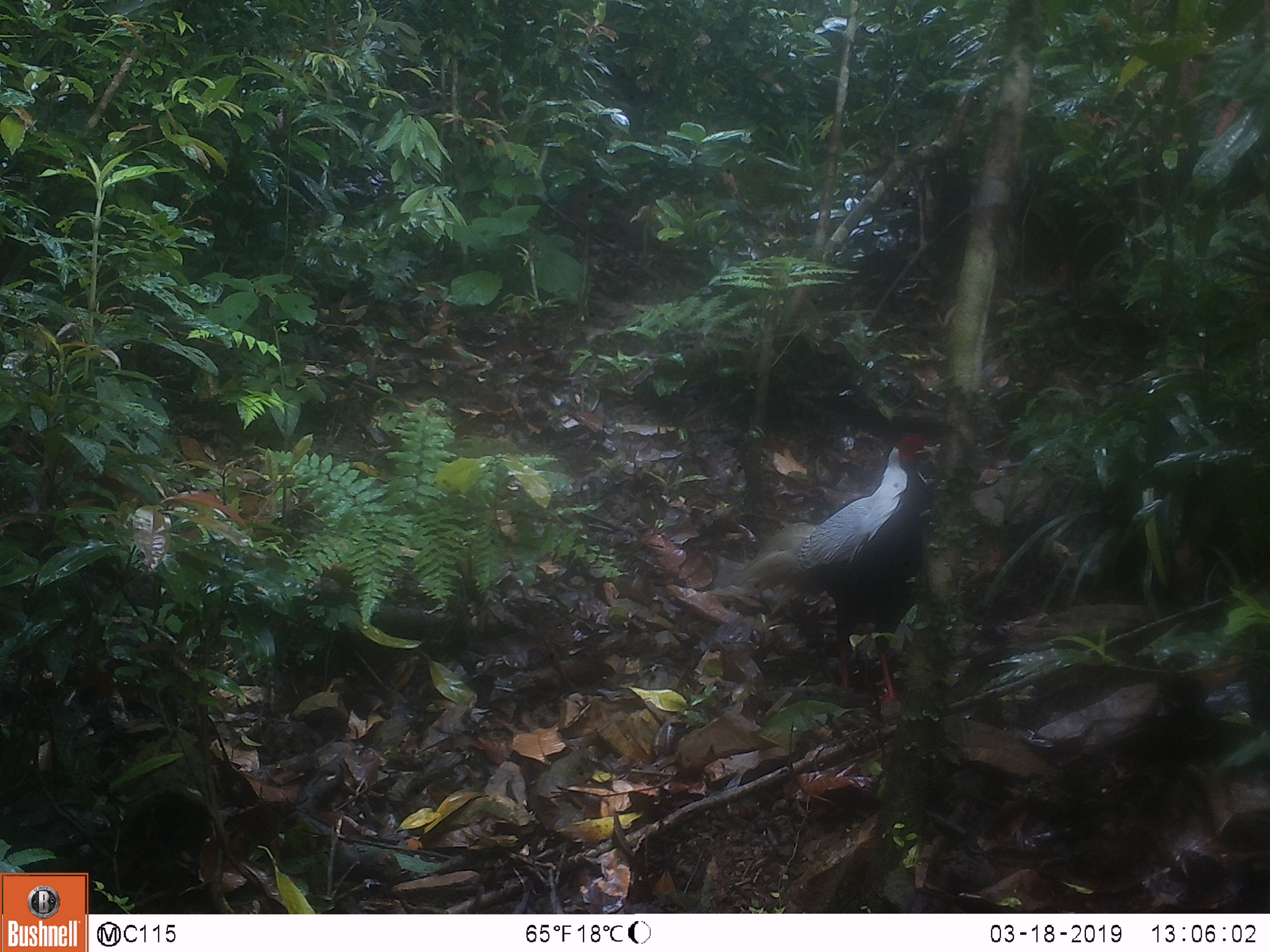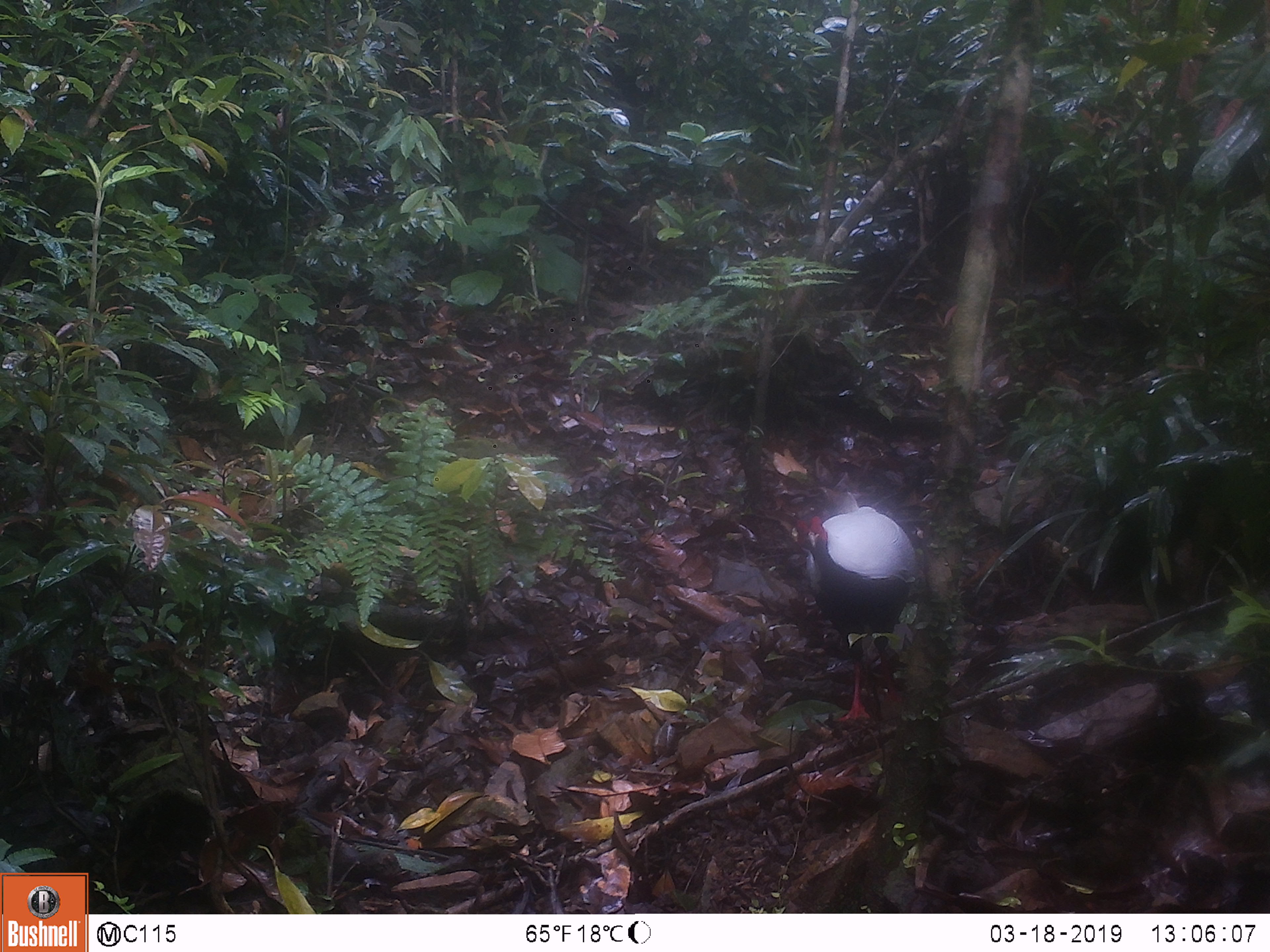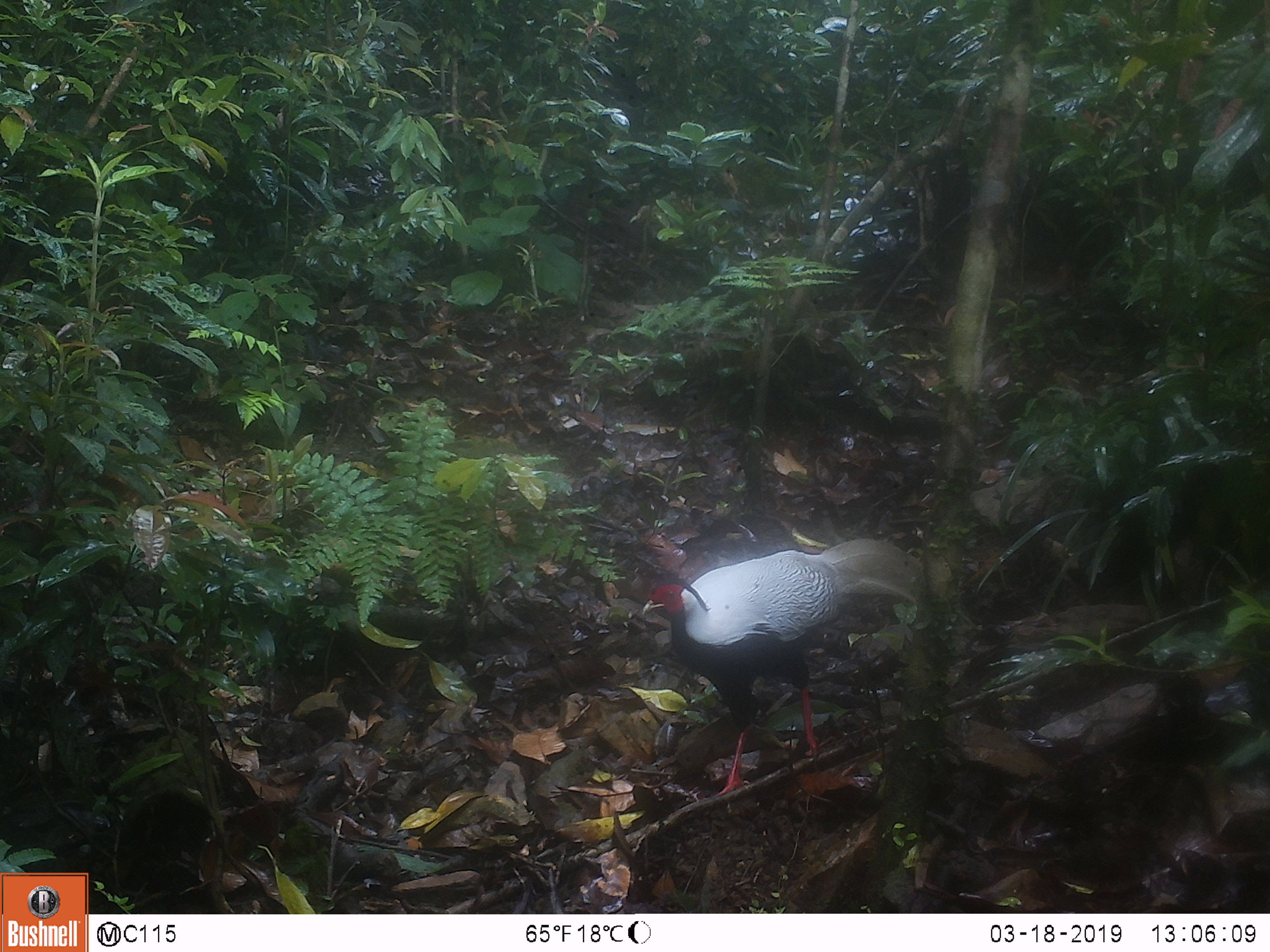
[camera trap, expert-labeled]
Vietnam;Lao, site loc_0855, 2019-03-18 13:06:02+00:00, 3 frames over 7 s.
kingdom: Animalia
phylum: Chordata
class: Aves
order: Galliformes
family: Phasianidae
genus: Lophura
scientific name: Lophura nycthemera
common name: silver pheasant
Silver pheasant (Lophura nycthemera). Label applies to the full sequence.